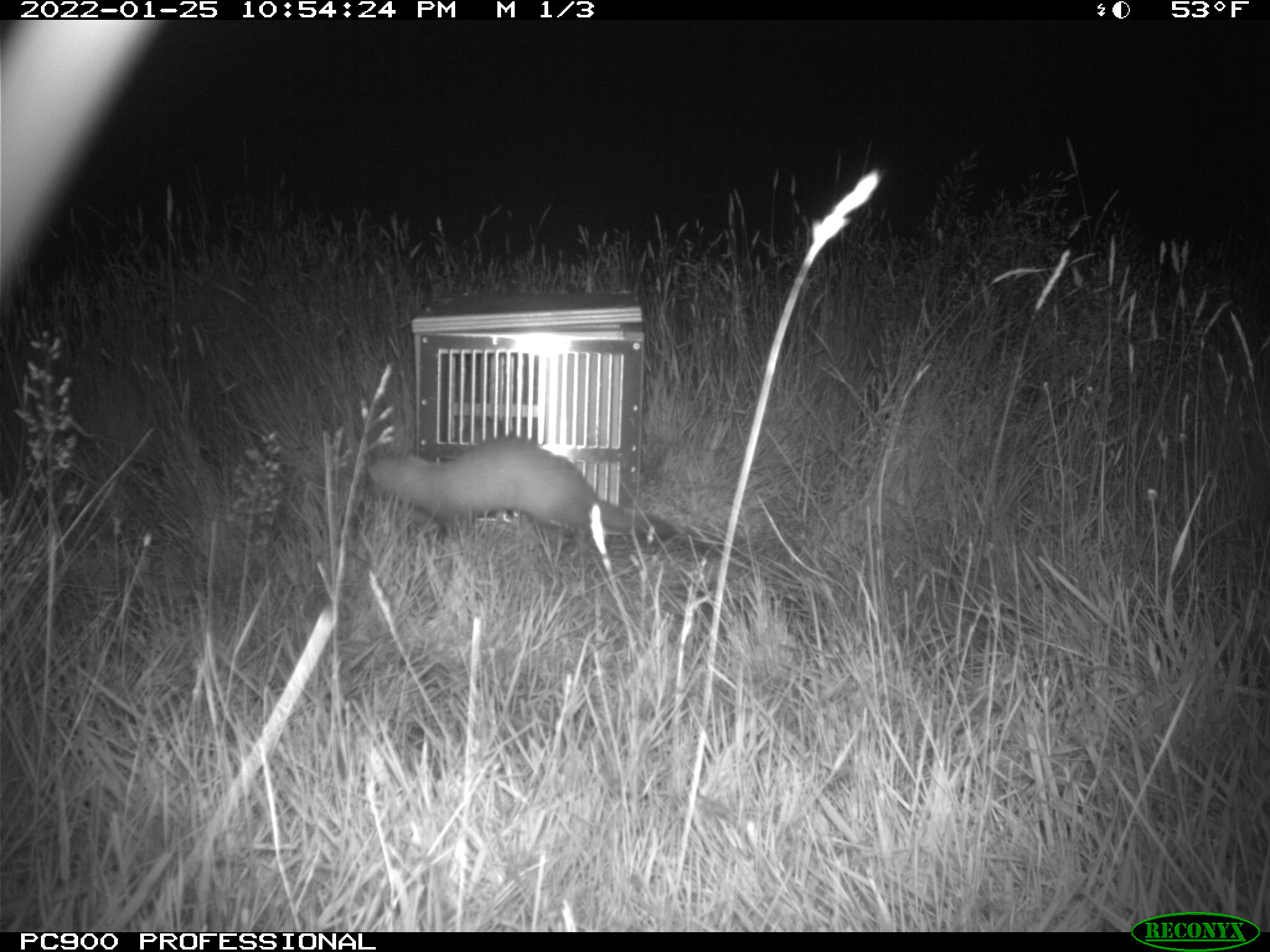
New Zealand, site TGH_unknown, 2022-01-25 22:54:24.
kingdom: Animalia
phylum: Chordata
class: Mammalia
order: Carnivora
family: Mustelidae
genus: Mustela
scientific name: Mustela furo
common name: ferret